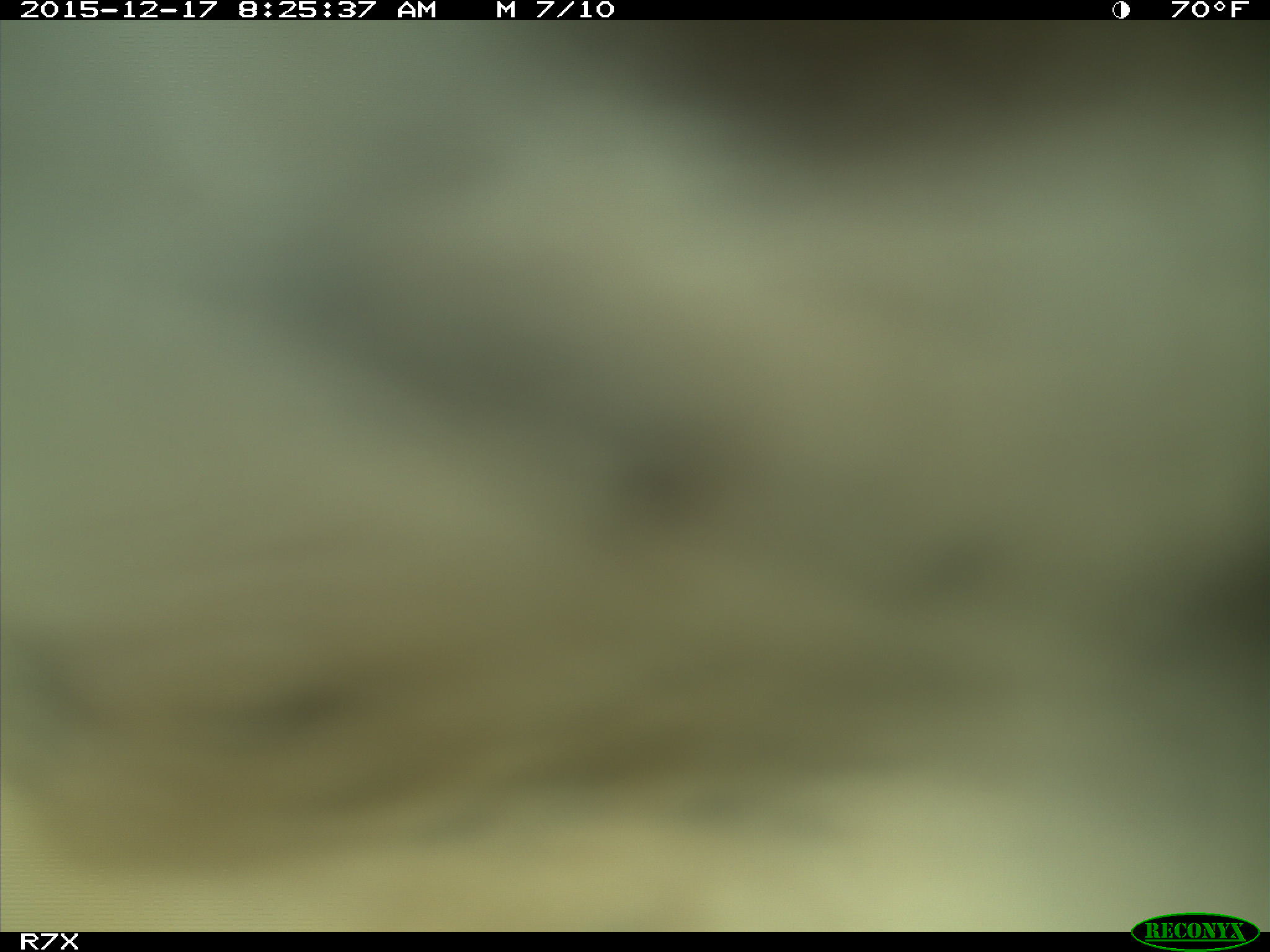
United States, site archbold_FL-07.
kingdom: Animalia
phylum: Chordata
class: Mammalia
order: Artiodactyla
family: Bovidae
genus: Bos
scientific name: Bos taurus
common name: domestic cow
Bos taurus (domestic cow).